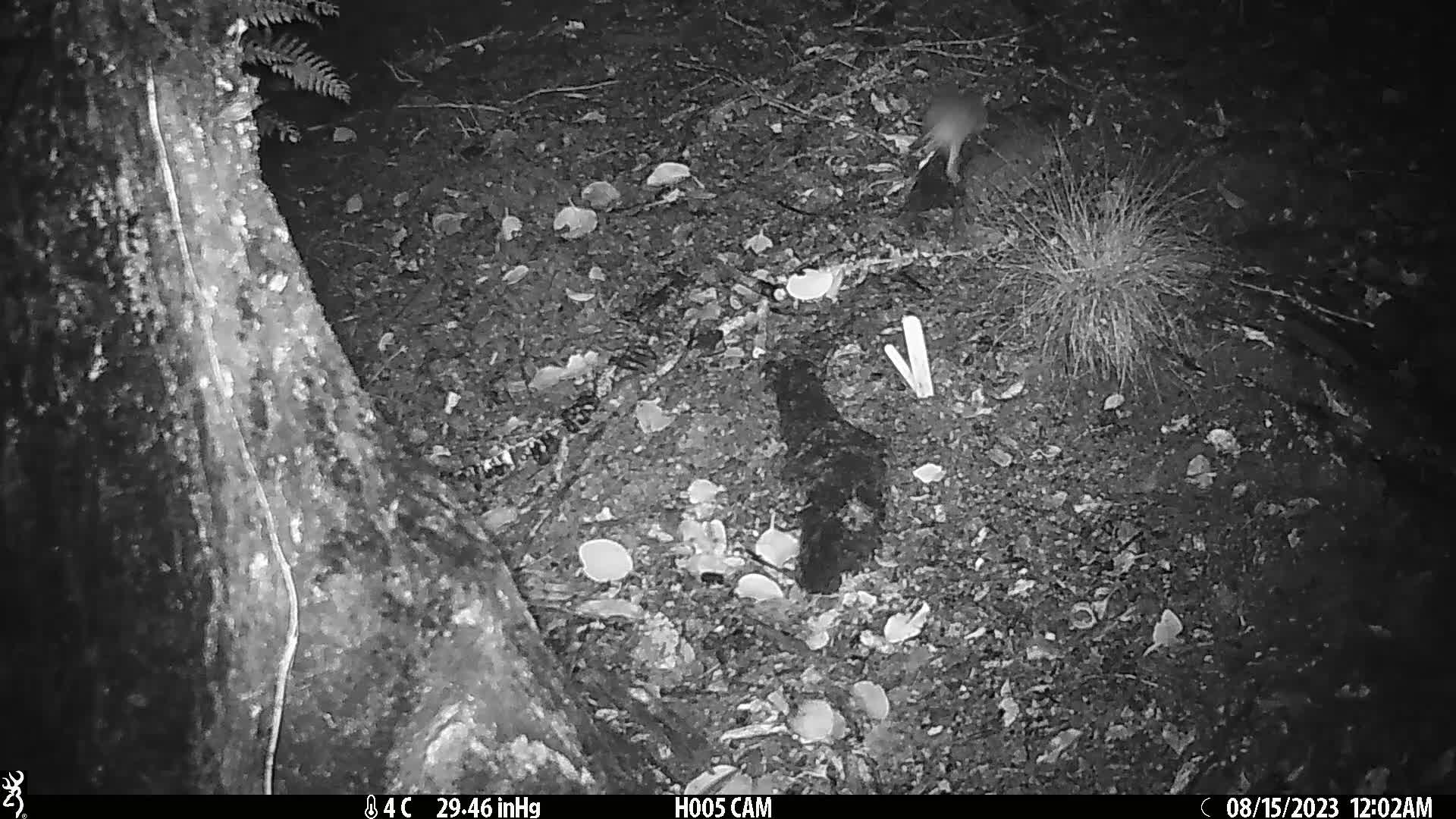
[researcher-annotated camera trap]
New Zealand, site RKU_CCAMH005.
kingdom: Animalia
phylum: Chordata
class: Mammalia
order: Rodentia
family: Muridae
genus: Rattus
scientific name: Rattus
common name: rat